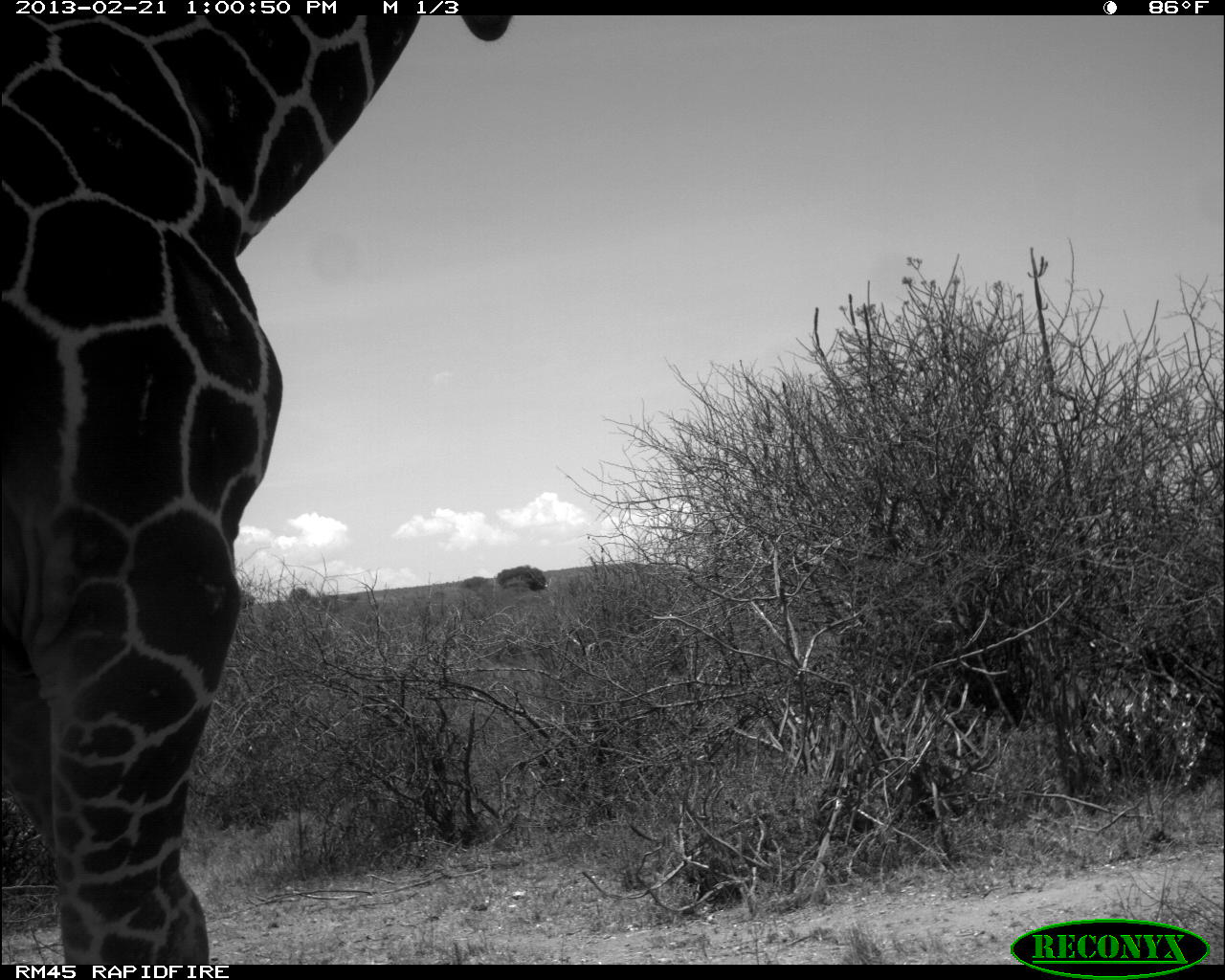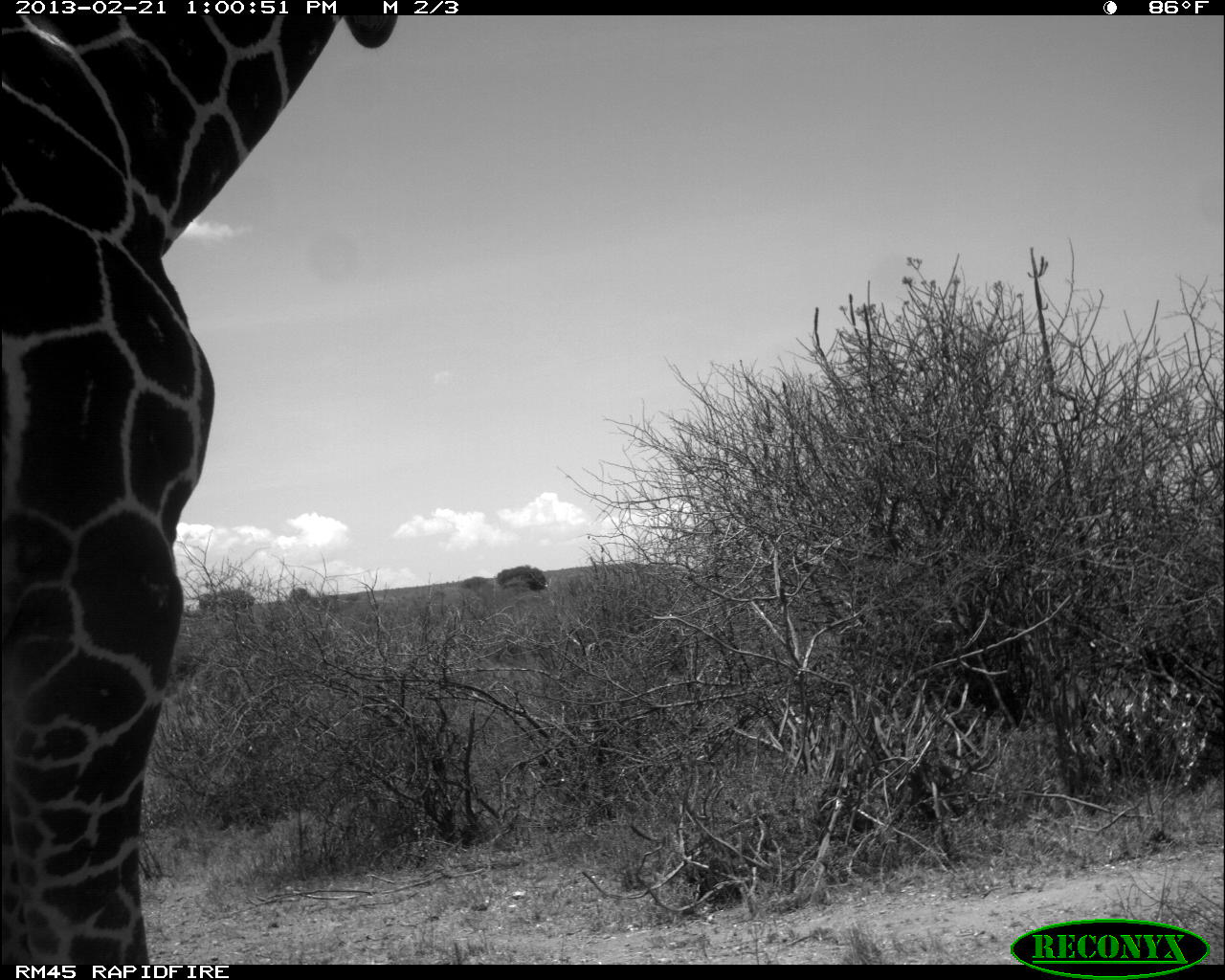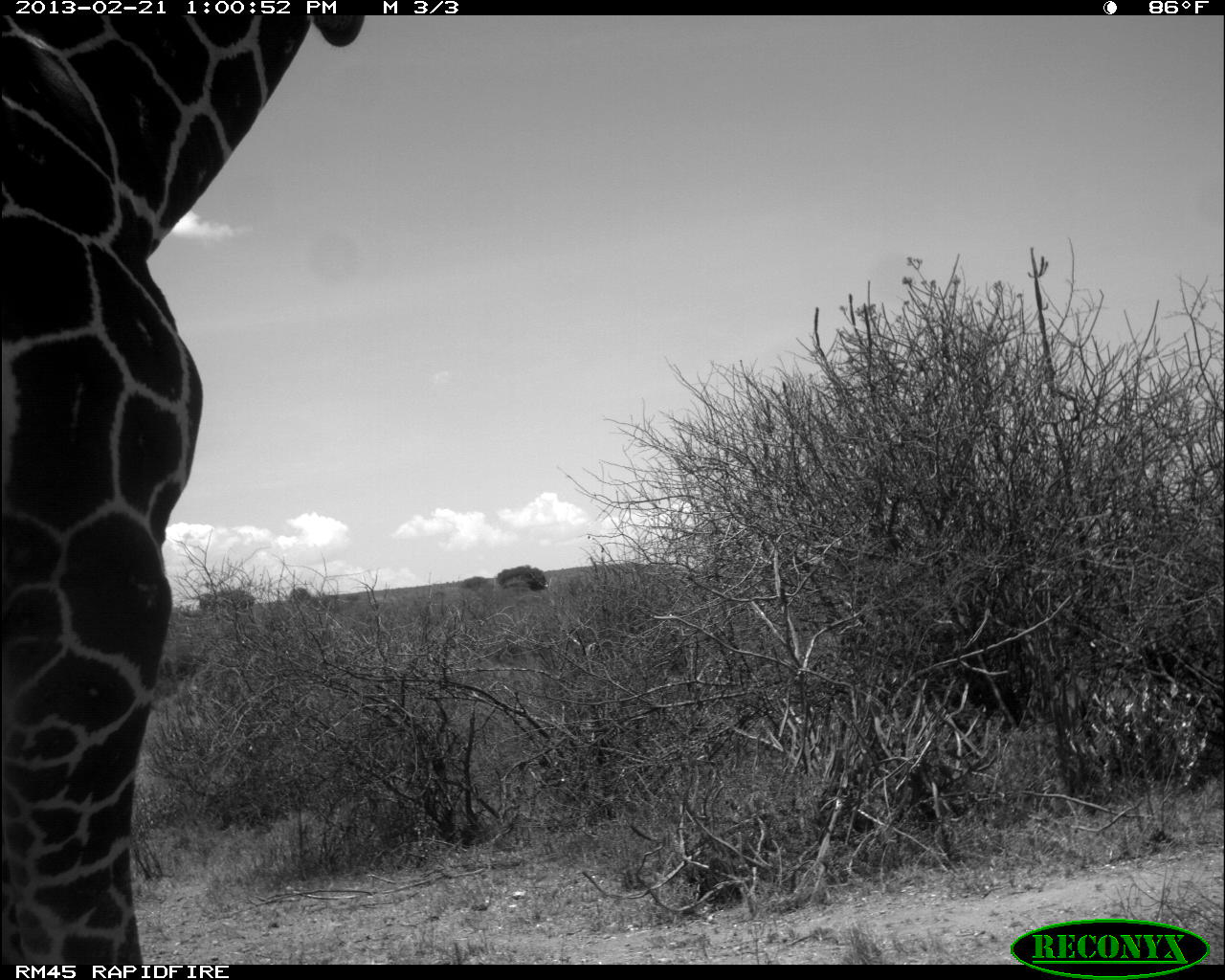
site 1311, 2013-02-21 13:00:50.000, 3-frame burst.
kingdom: Animalia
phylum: Chordata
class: Mammalia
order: Artiodactyla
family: Giraffidae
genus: Giraffa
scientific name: Giraffa camelopardalis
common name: giraffe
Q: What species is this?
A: Giraffa camelopardalis (giraffe).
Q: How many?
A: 1.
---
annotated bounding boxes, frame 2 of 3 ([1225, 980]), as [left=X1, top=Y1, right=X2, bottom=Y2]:
giraffa camelopardalis: [left=0, top=9, right=392, bottom=963]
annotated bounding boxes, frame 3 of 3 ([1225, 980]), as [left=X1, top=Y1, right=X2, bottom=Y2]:
giraffa camelopardalis: [left=0, top=9, right=361, bottom=961]